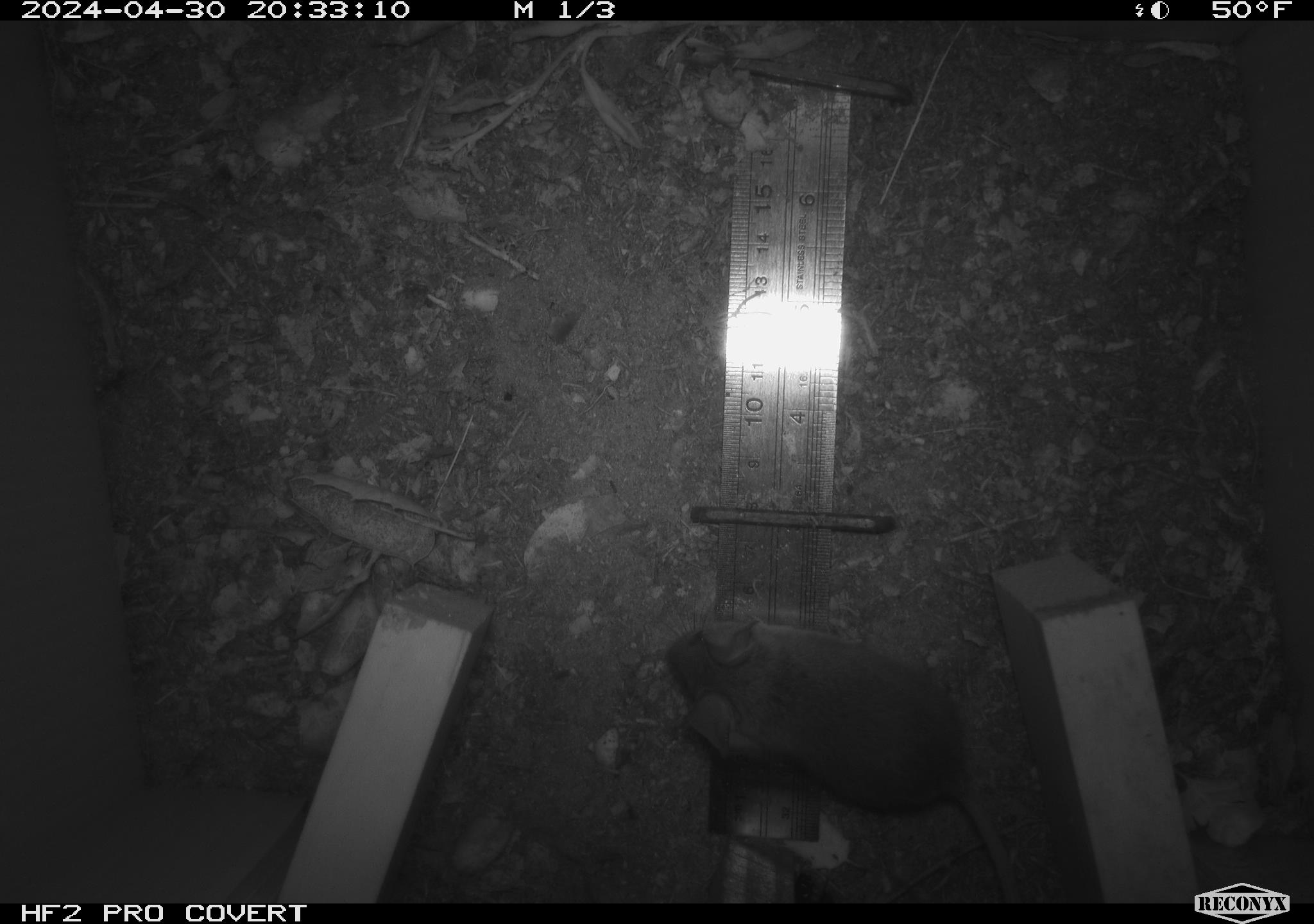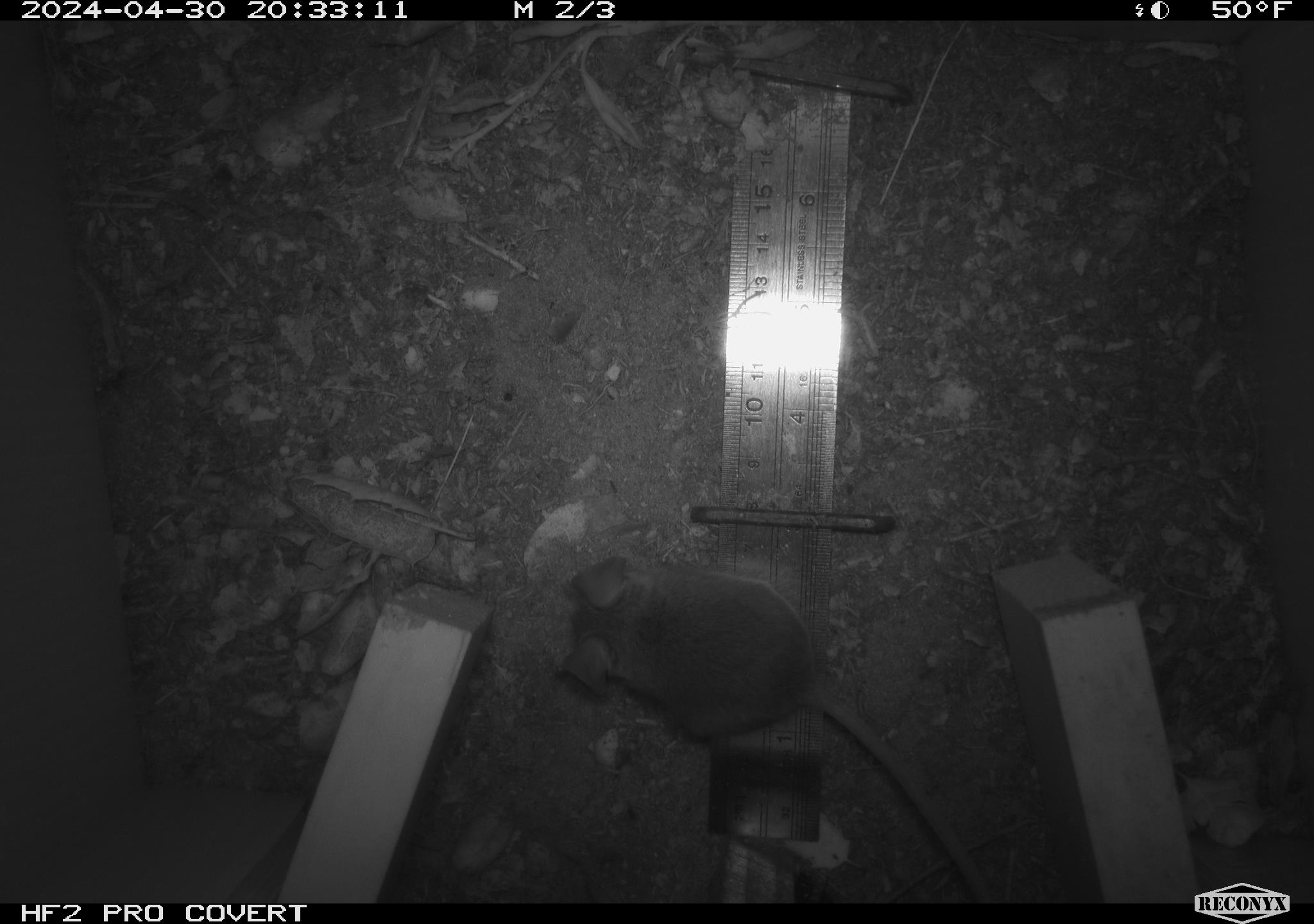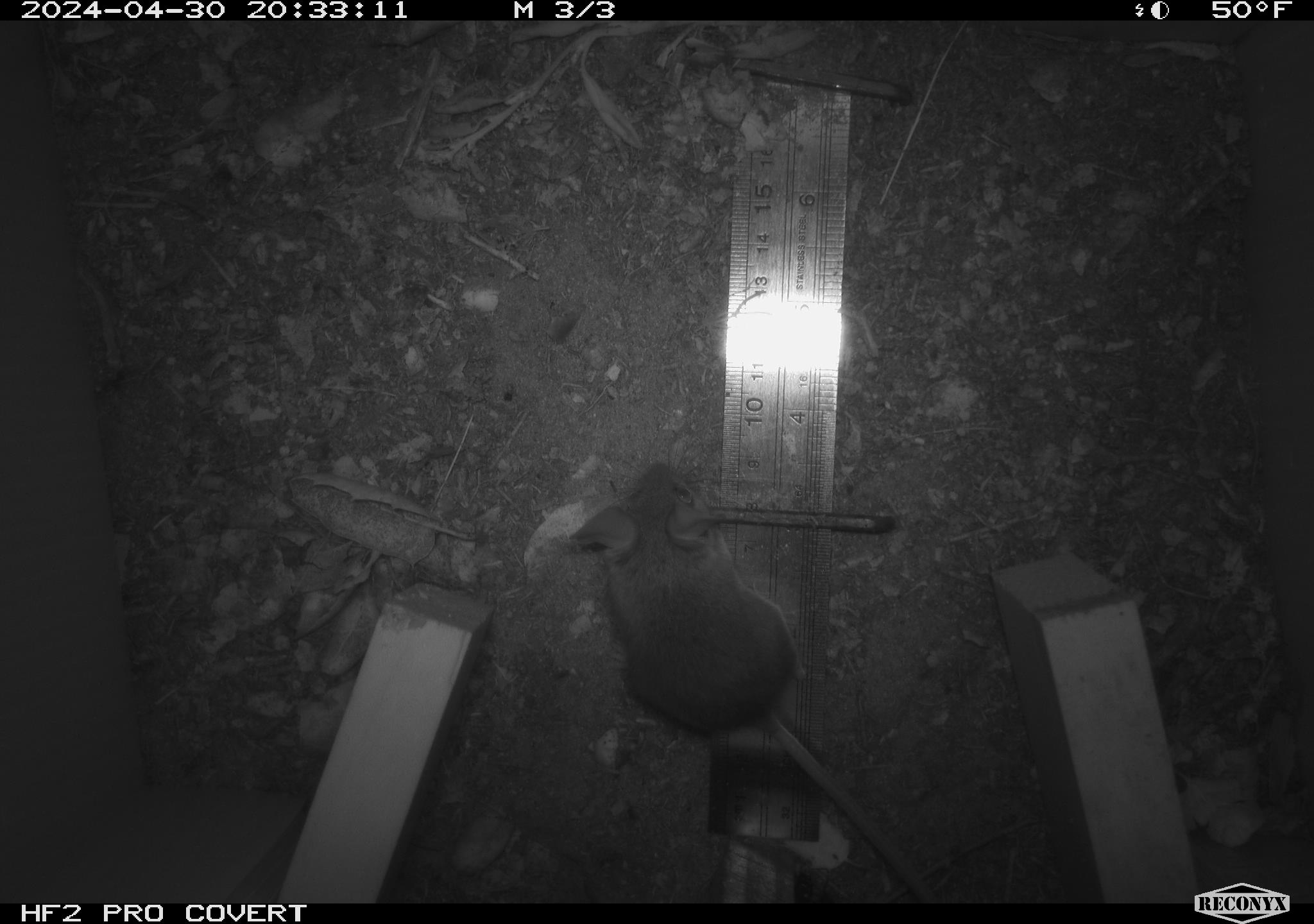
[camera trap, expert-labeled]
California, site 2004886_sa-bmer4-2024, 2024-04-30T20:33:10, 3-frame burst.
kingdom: Animalia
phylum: Chordata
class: Mammalia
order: Rodentia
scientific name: Rodentia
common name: mouse species